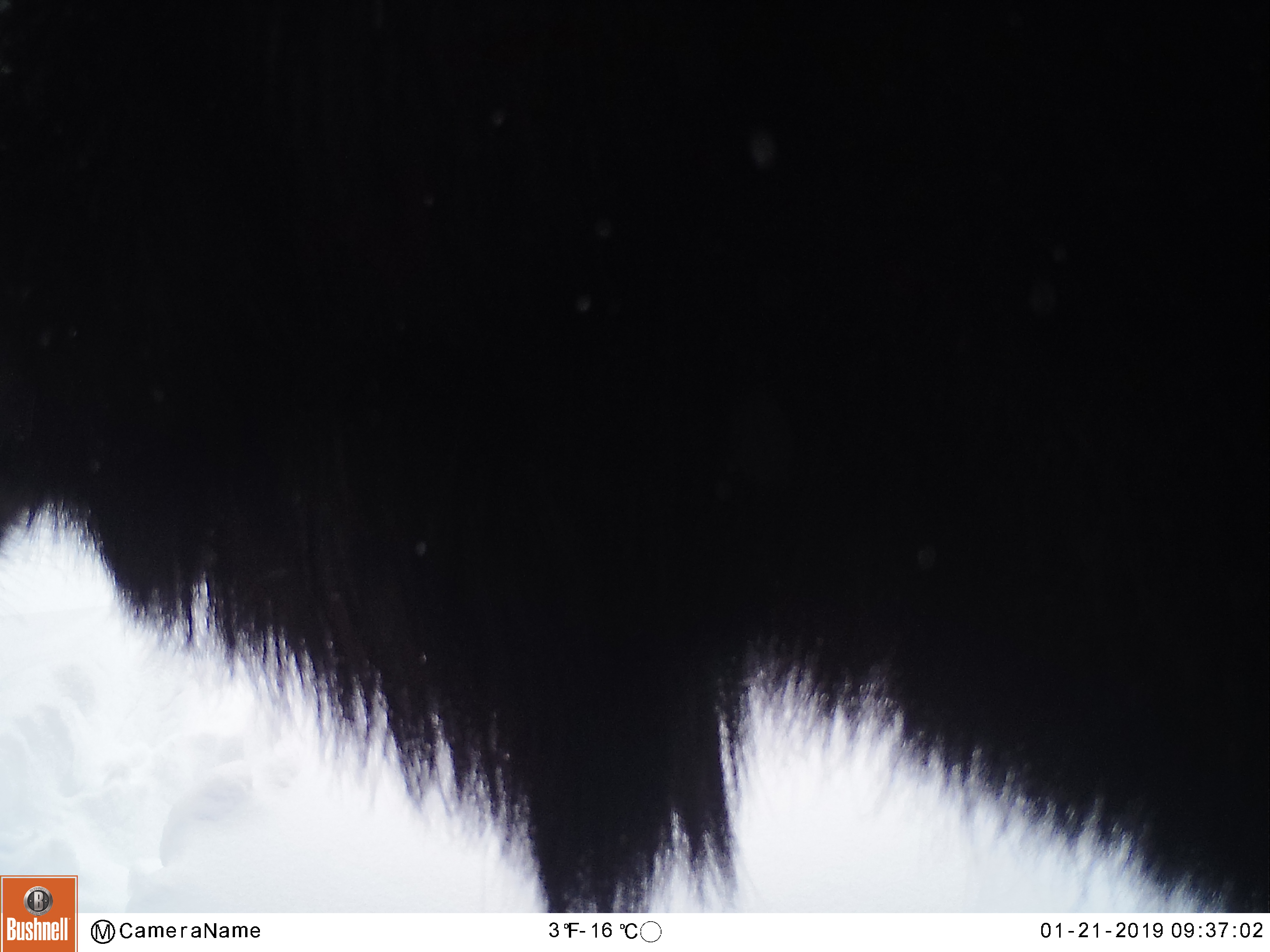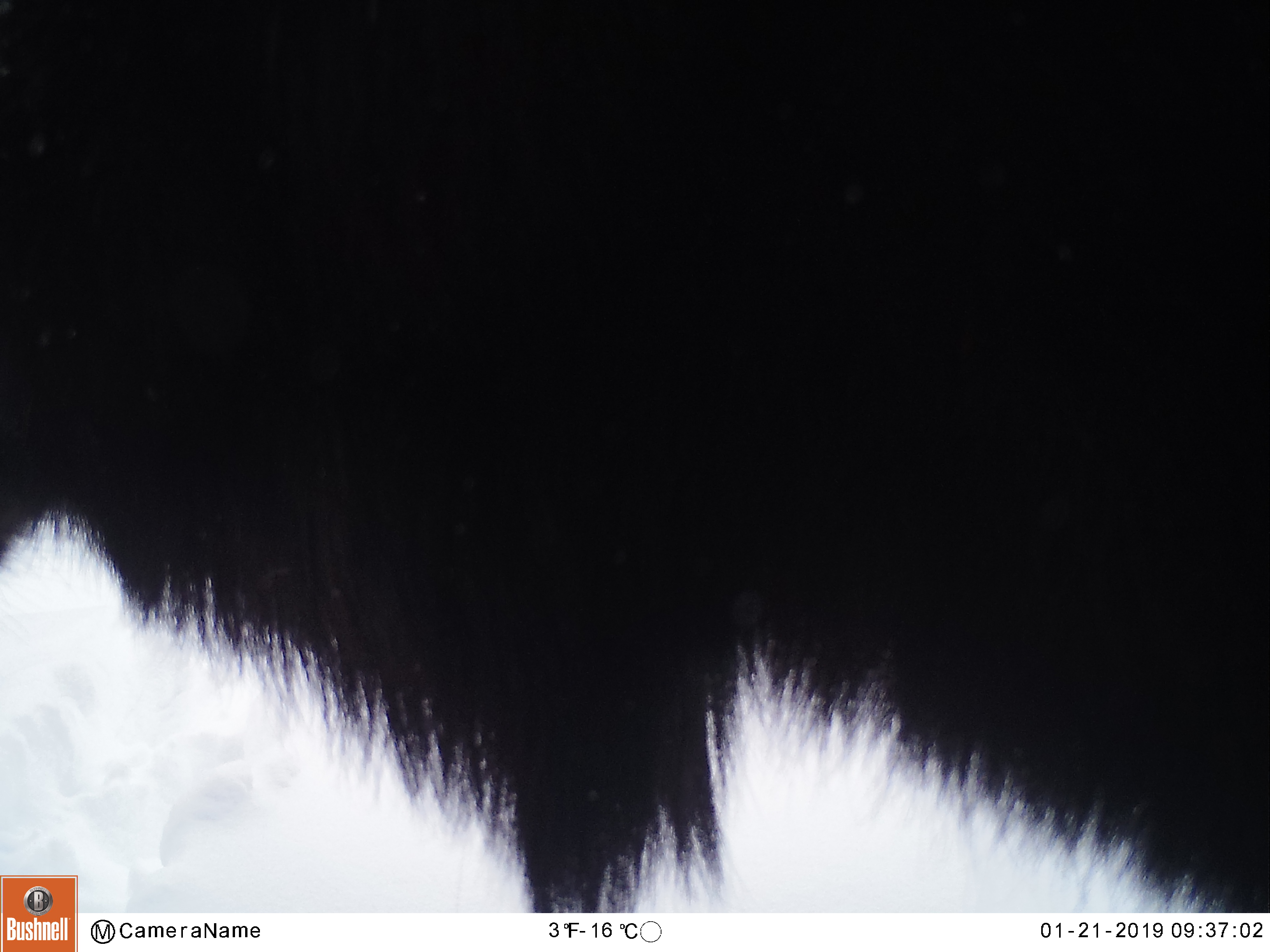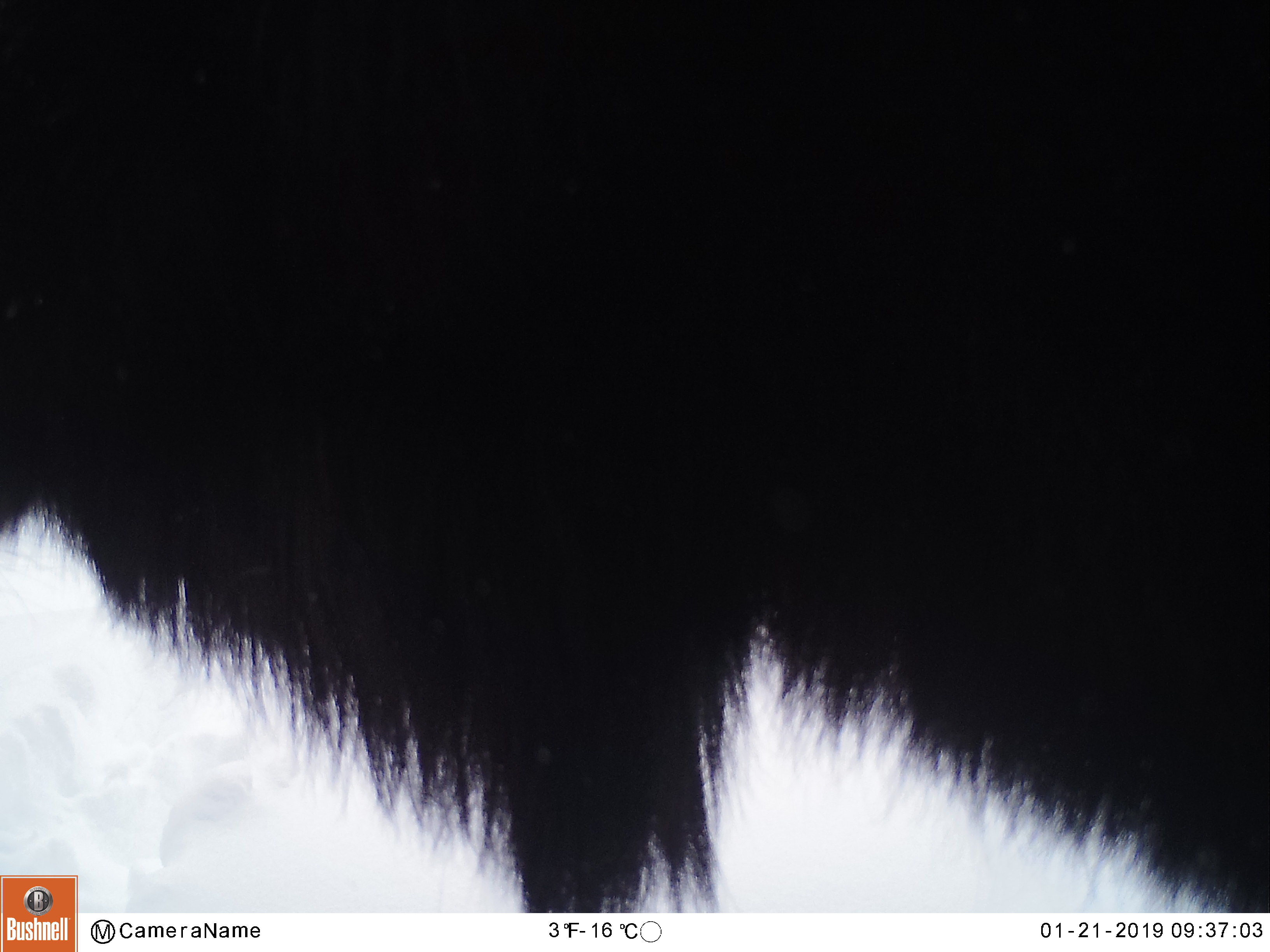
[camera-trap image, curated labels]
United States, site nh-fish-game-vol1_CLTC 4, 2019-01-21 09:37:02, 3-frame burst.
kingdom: Animalia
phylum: Chordata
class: Mammalia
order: Artiodactyla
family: Cervidae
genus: Alces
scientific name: Alces alces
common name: moose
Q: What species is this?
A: Moose (Alces alces).